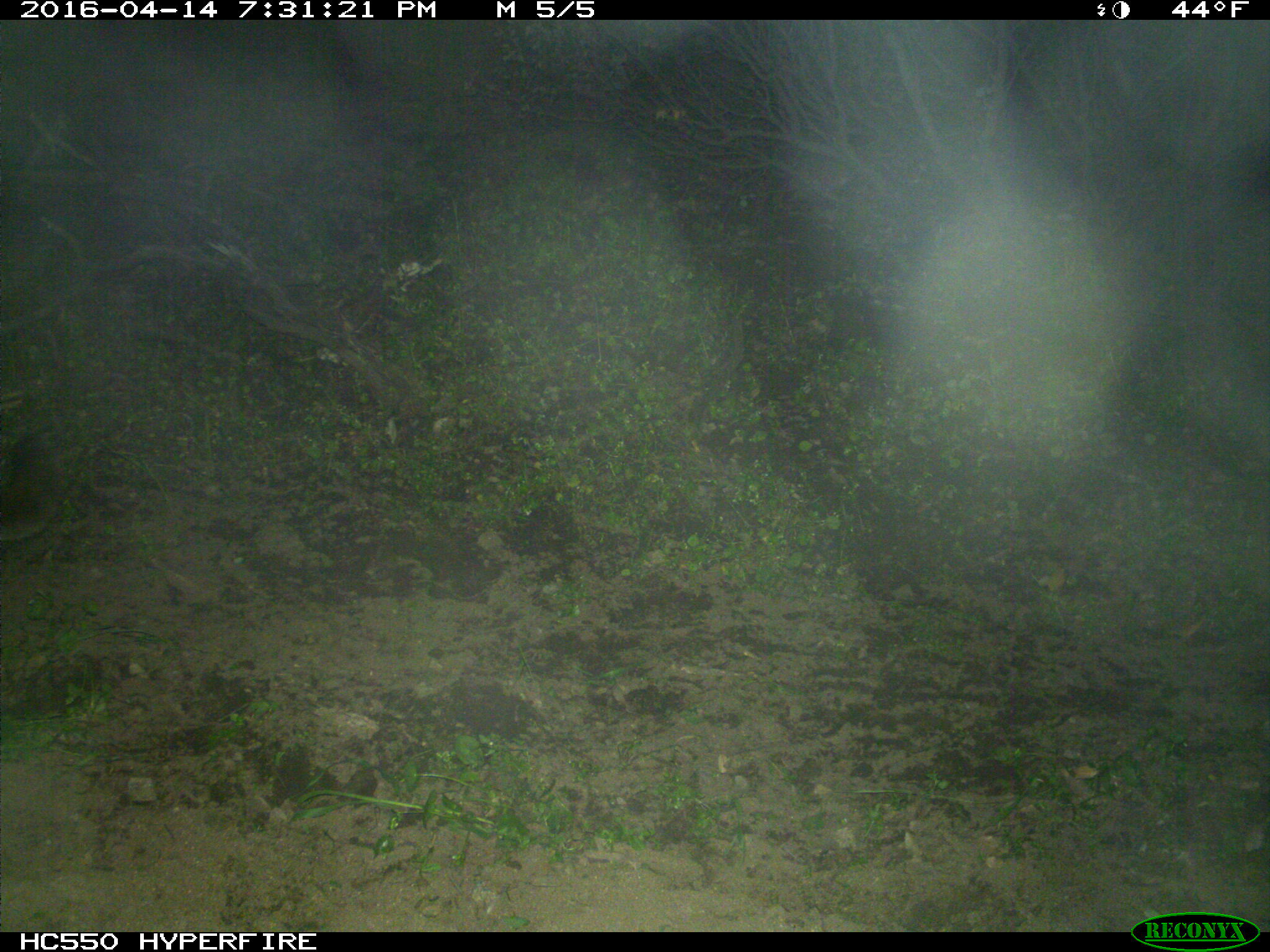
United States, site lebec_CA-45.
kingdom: Animalia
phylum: Chordata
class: Mammalia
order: Carnivora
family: Felidae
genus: Puma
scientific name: Puma concolor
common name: mountain lion